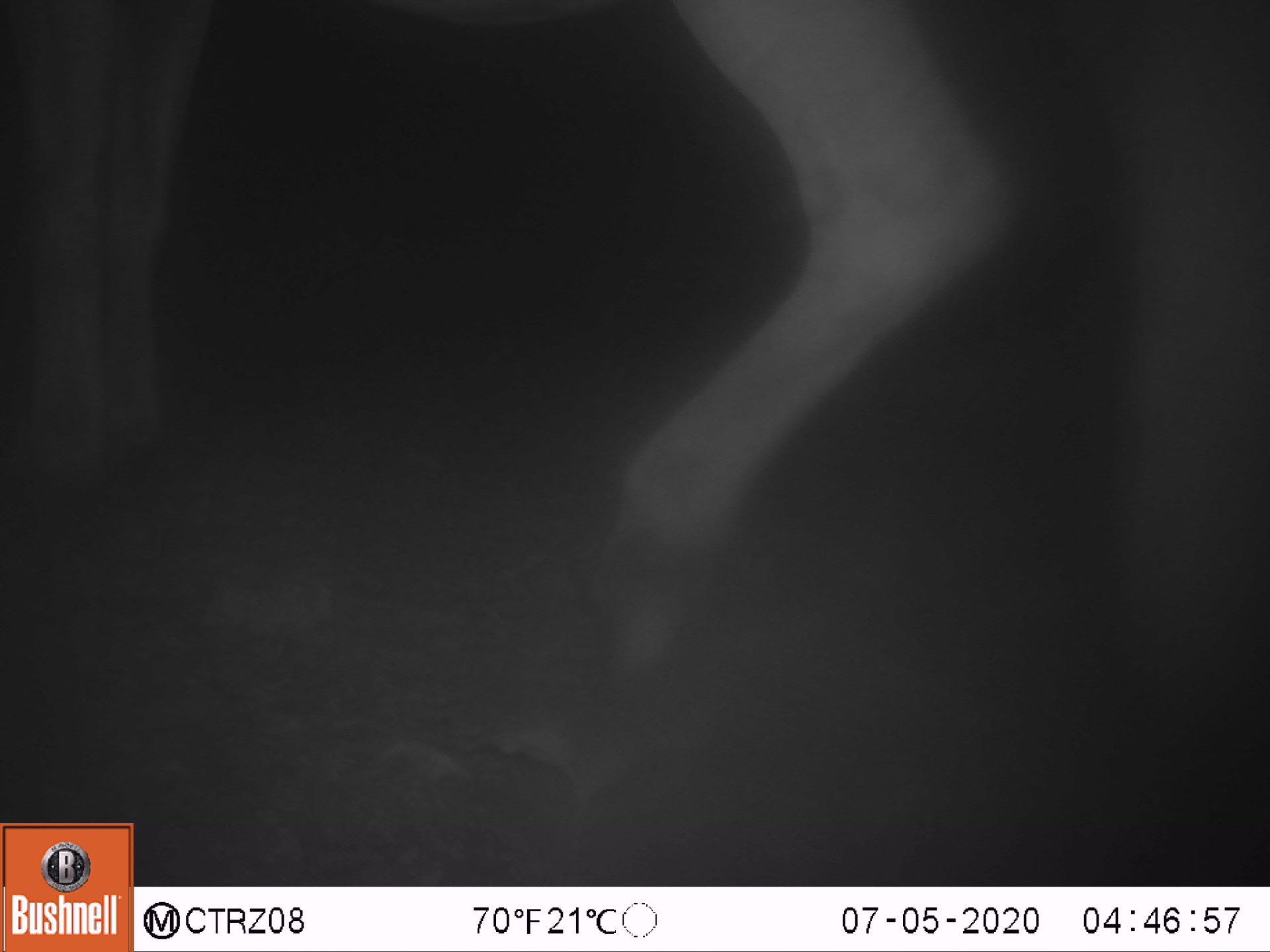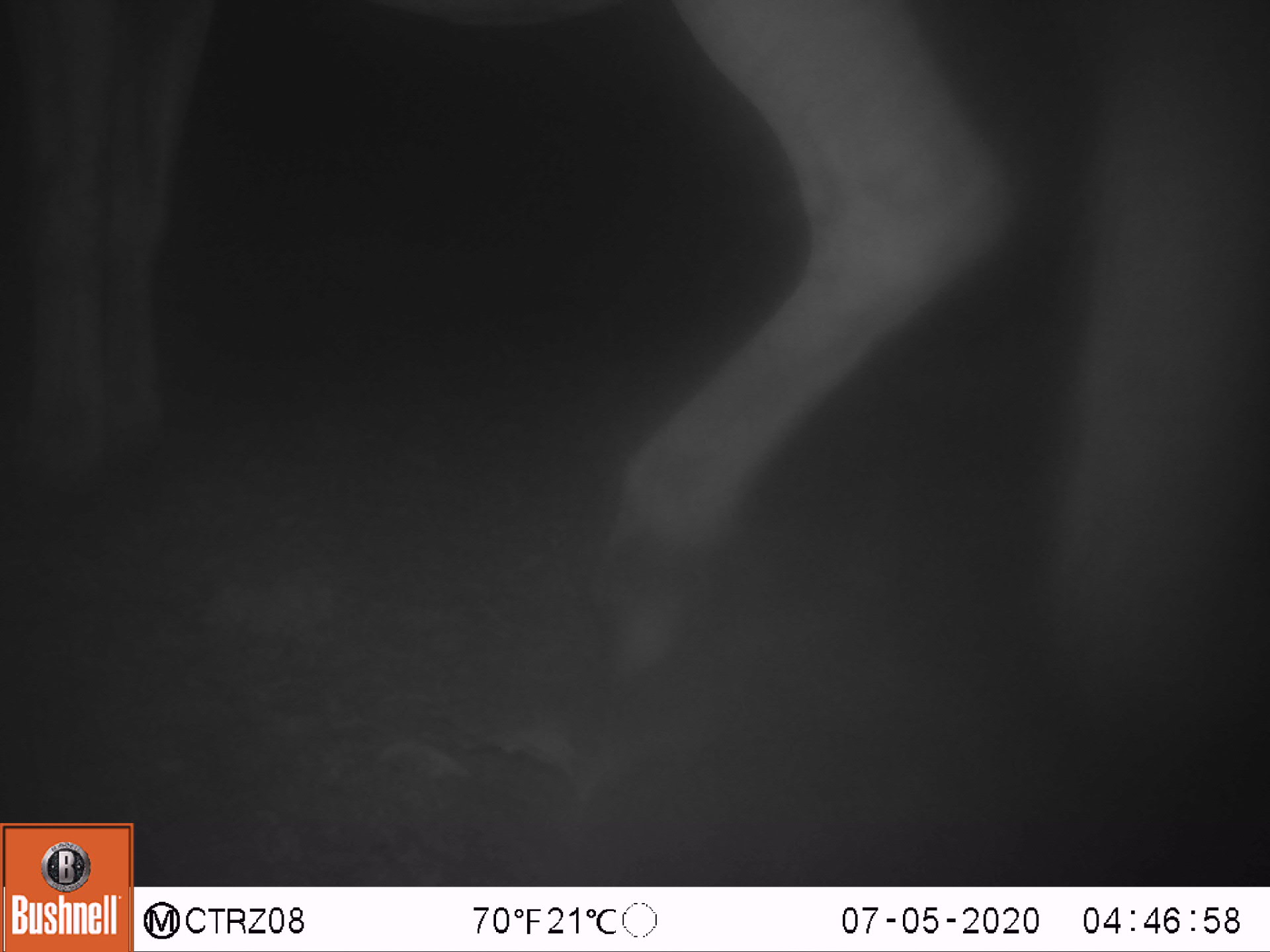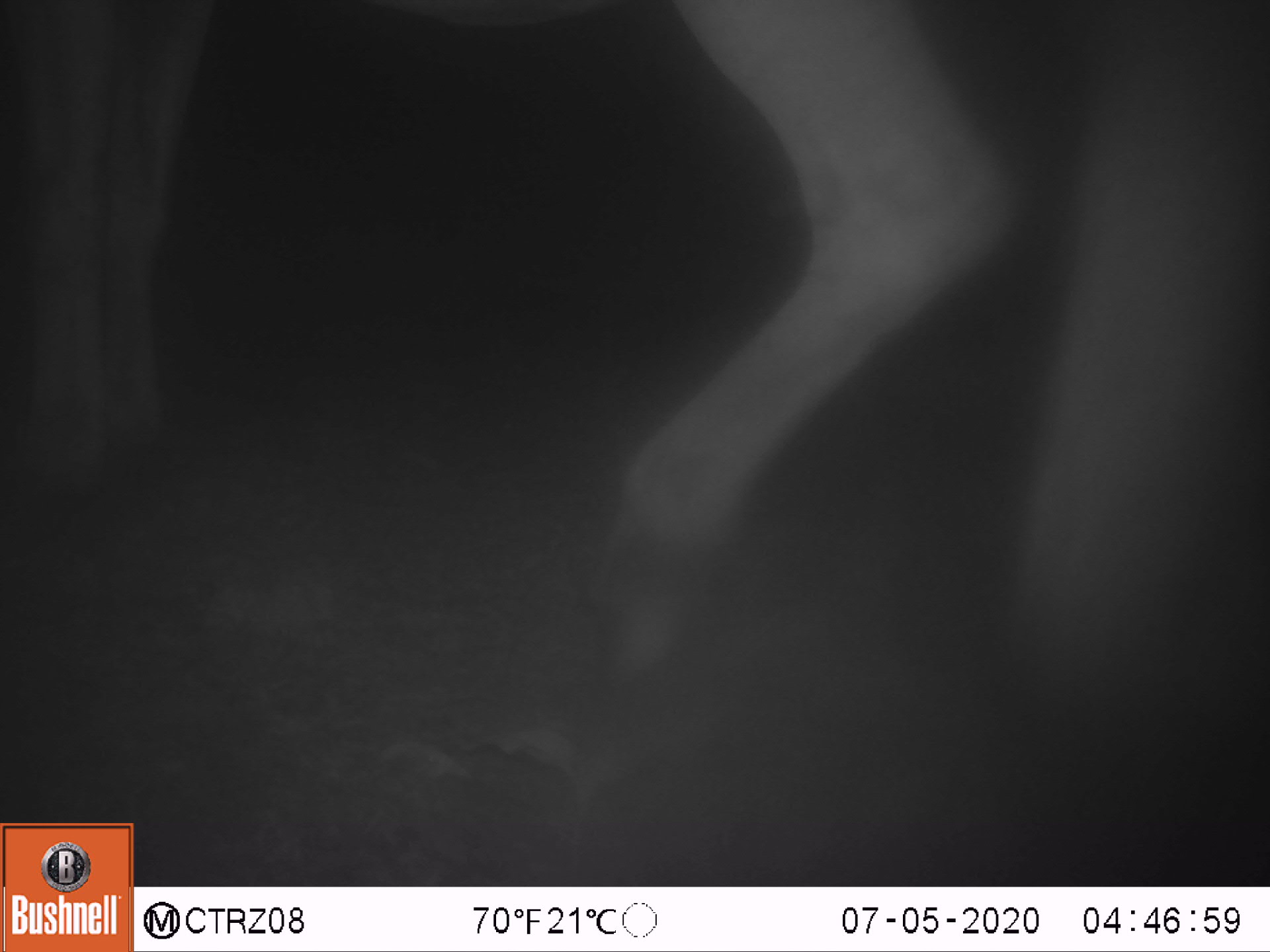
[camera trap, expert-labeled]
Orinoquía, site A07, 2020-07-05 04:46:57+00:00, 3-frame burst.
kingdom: Animalia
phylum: Chordata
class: Mammalia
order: Perissodactyla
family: Equidae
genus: Equus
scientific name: Equus caballus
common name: domestic horse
Domestic horse (Equus caballus).